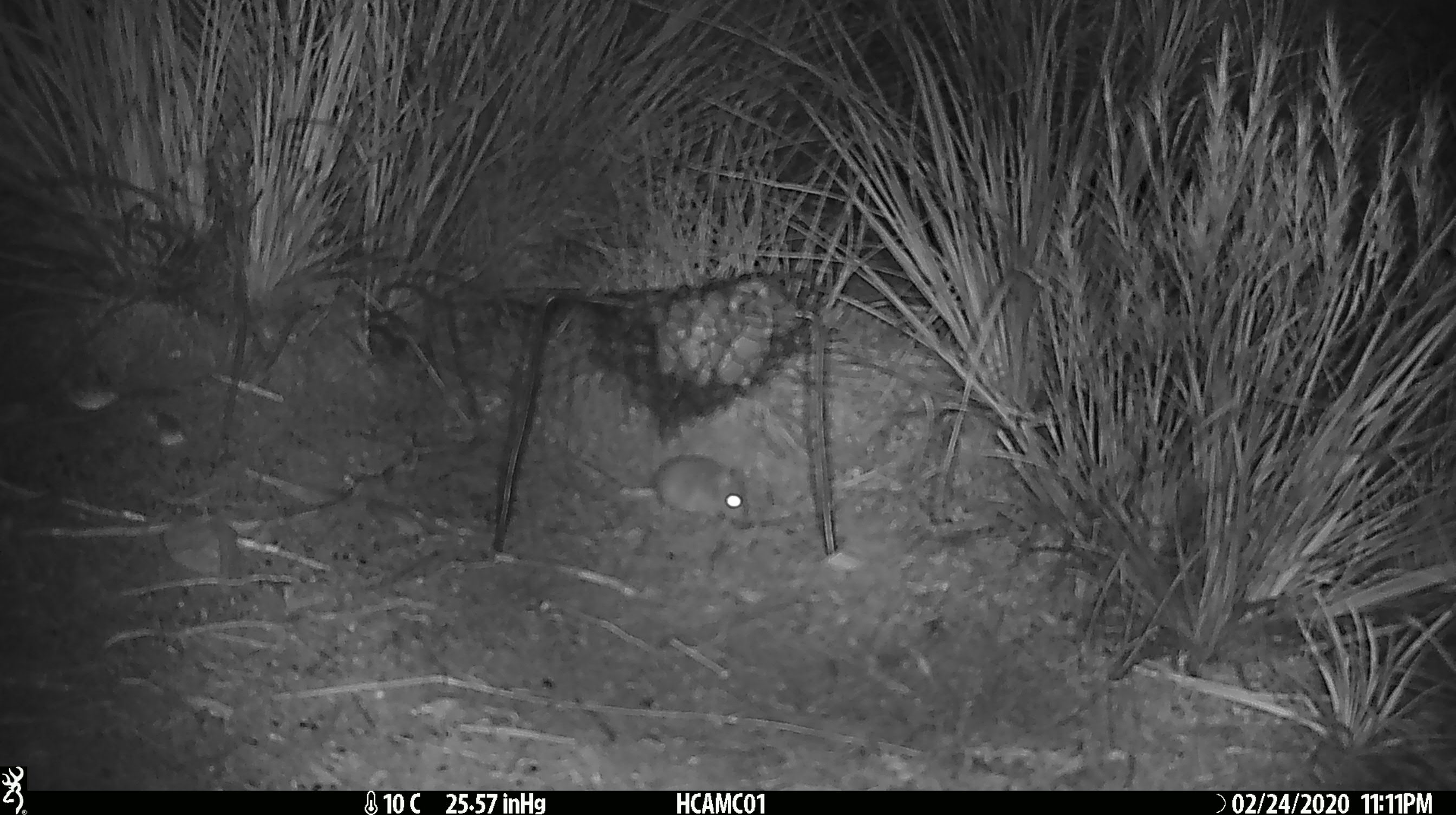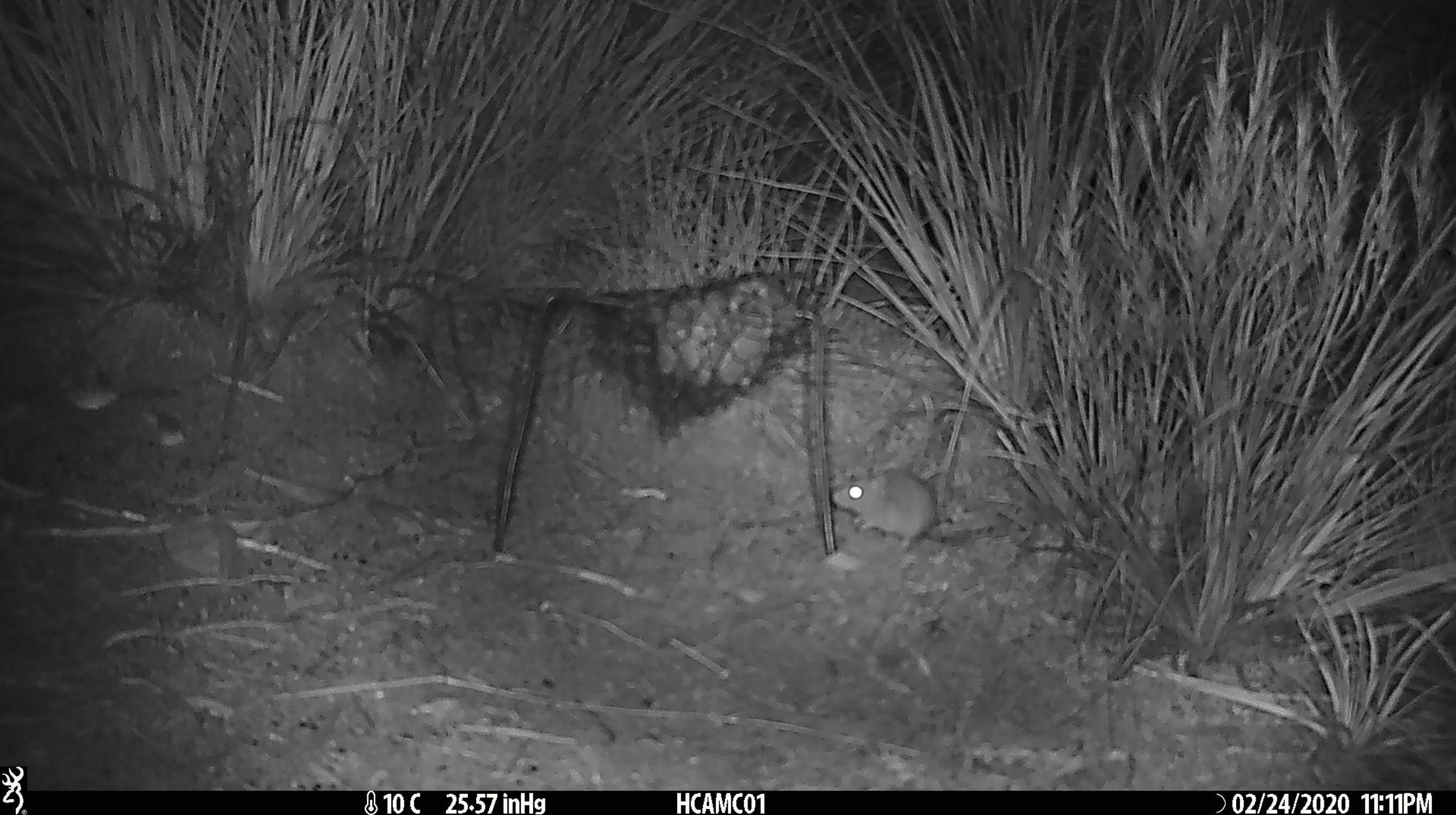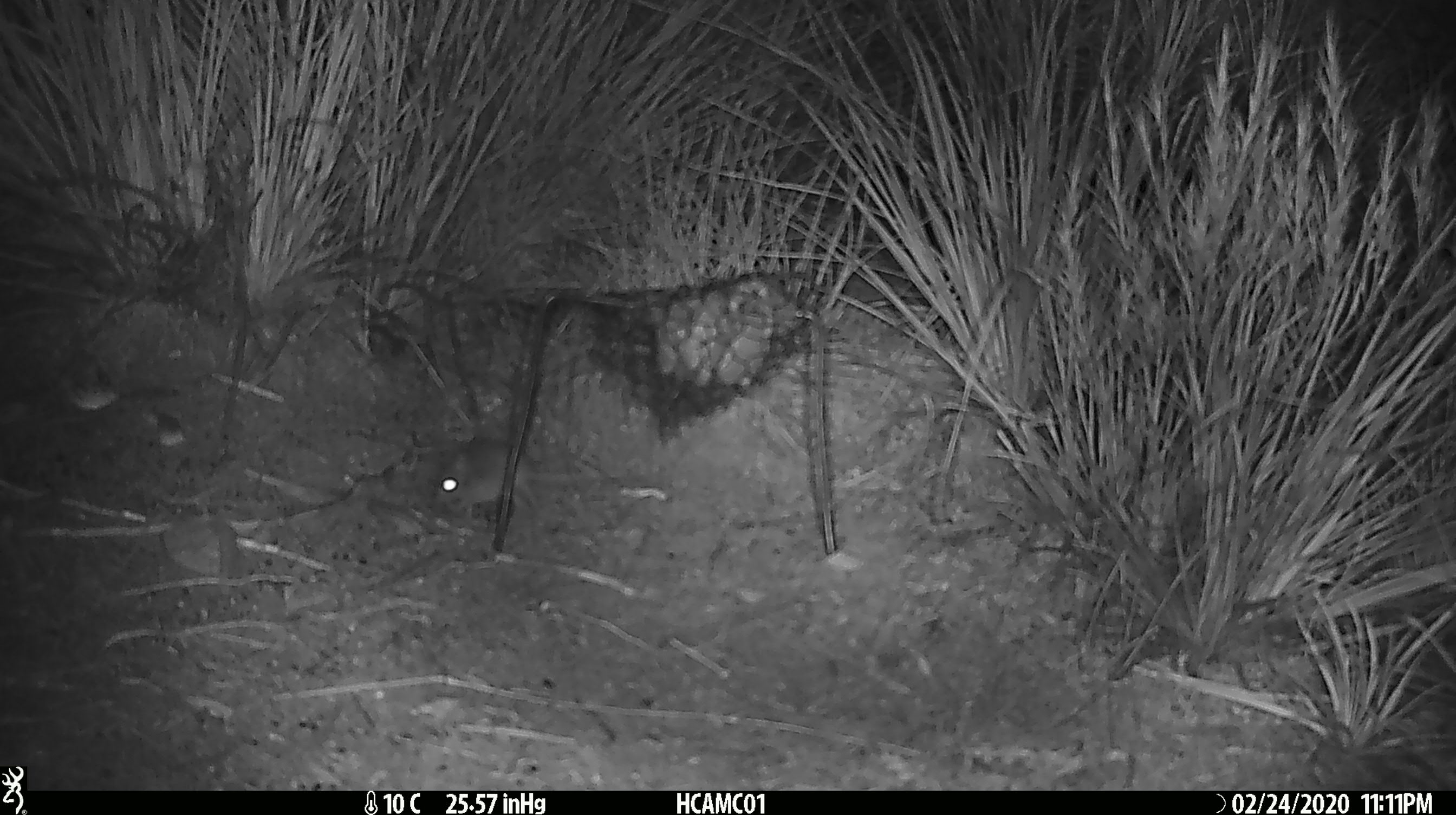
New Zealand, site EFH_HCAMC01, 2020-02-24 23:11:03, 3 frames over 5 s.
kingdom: Animalia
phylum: Chordata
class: Mammalia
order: Rodentia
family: Muridae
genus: Mus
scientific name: Mus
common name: mouse